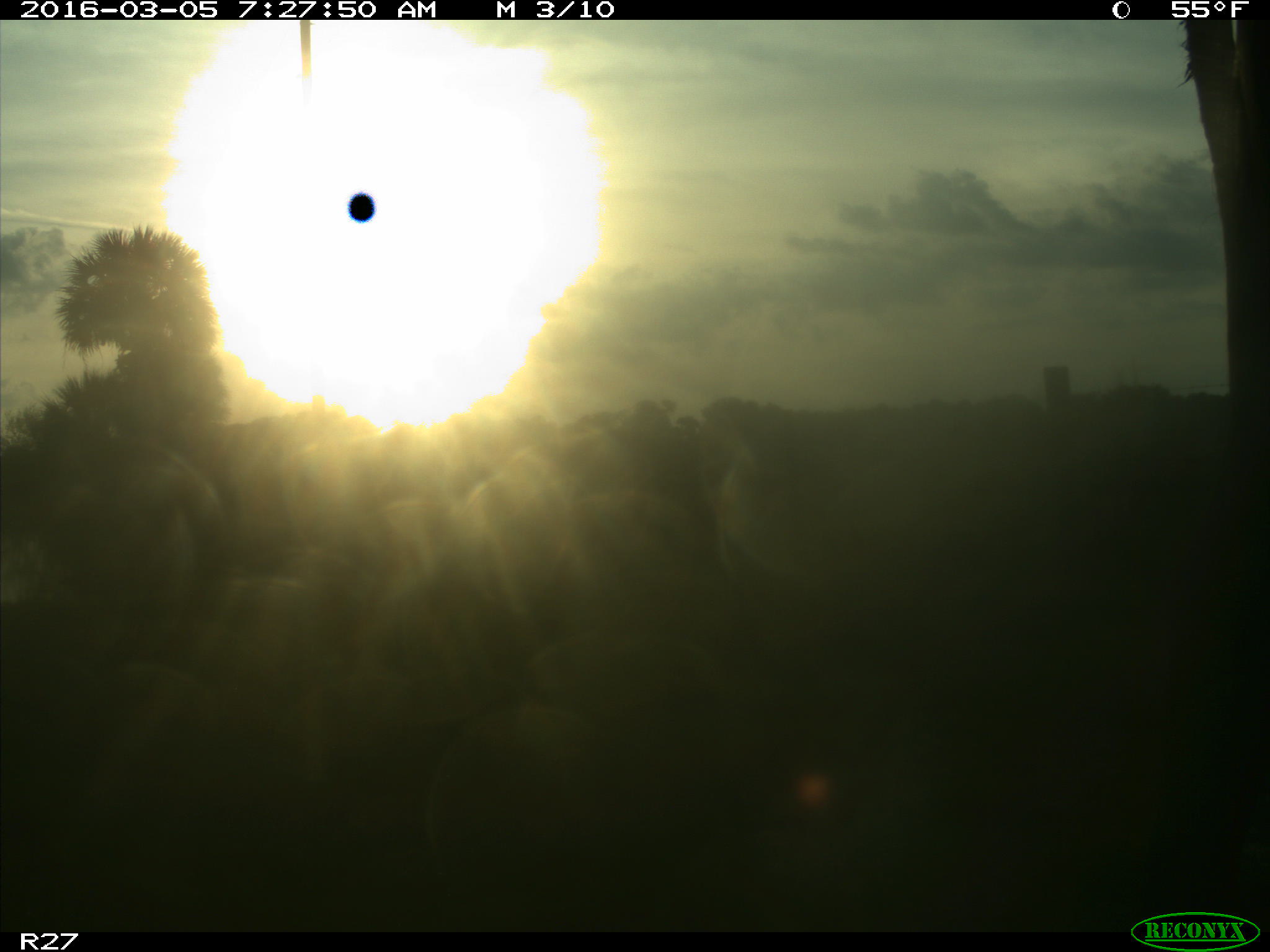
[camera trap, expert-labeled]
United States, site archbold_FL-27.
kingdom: Animalia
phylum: Chordata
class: Mammalia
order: Artiodactyla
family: Bovidae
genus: Bos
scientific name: Bos taurus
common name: domestic cow